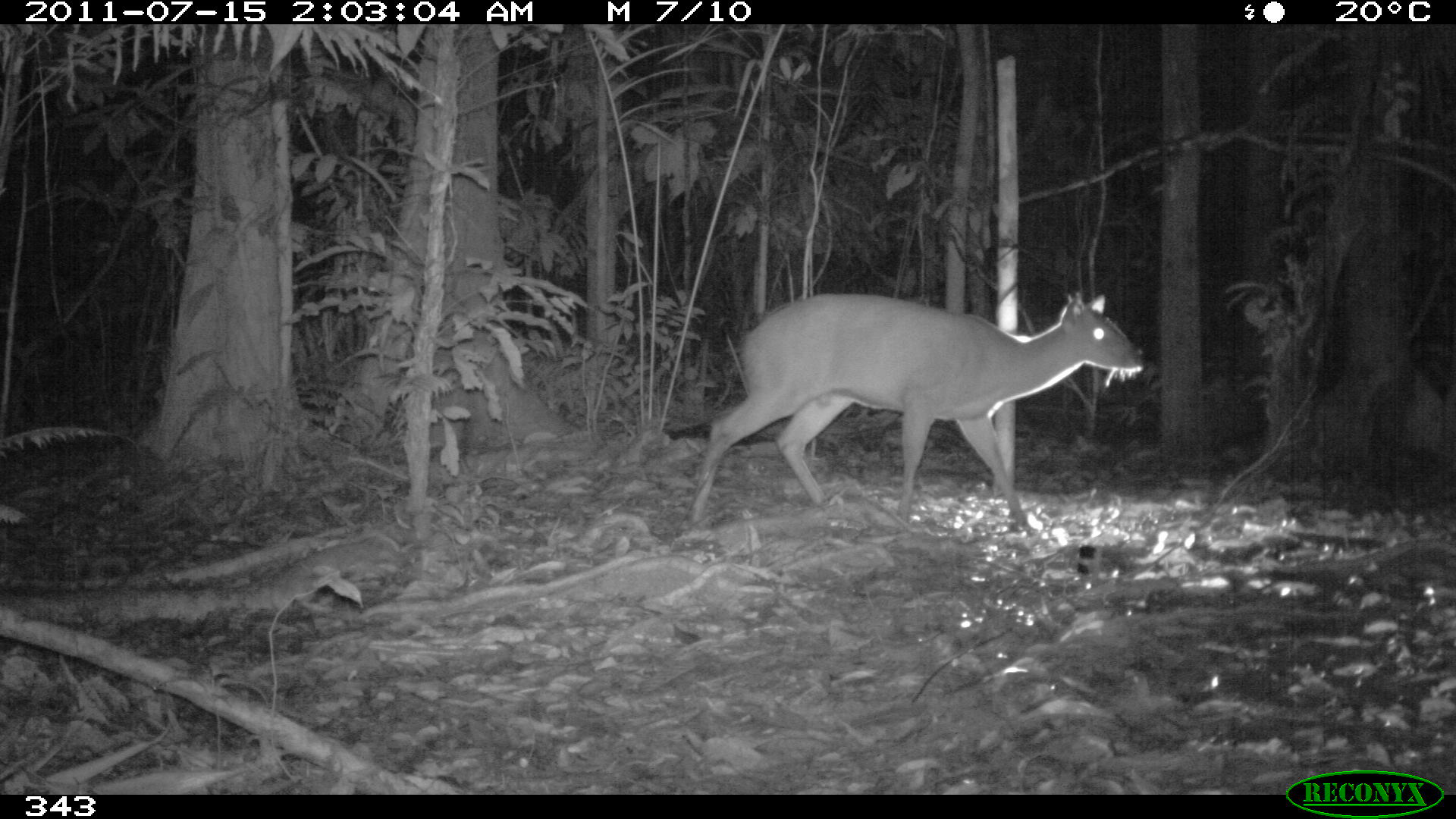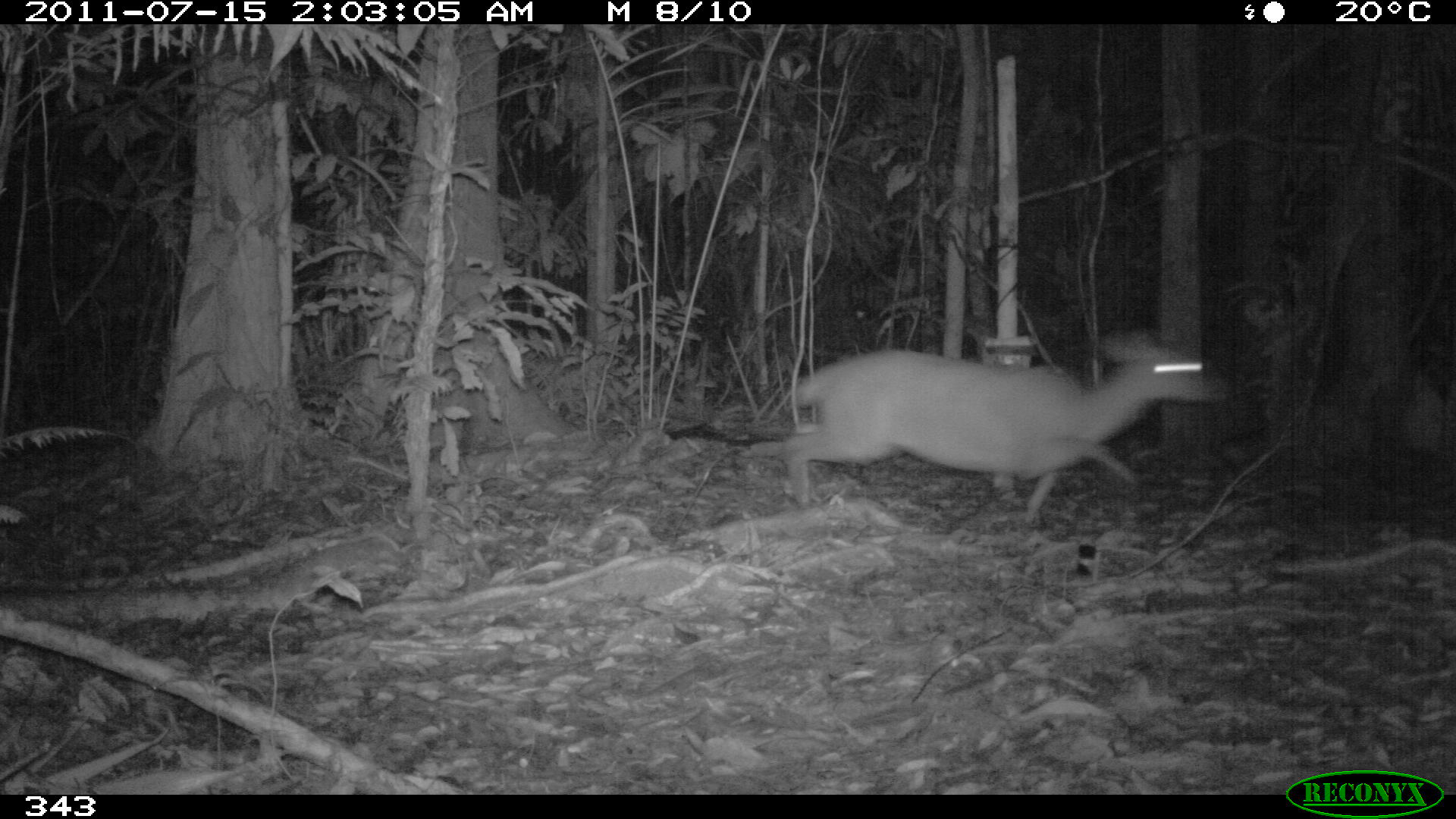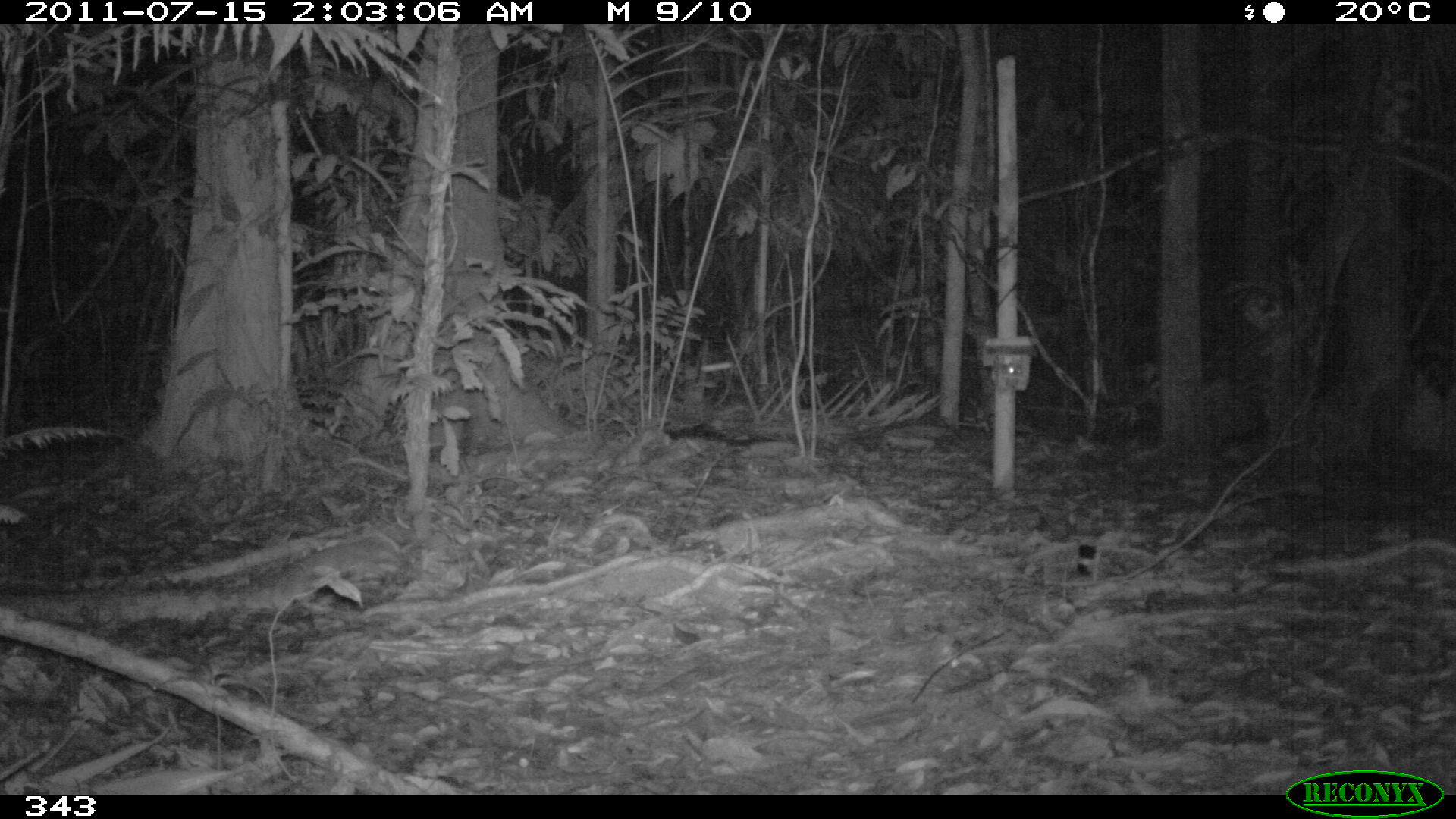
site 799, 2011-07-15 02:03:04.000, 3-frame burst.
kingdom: Animalia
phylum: Chordata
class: Mammalia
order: Artiodactyla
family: Cervidae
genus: Mazama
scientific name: Mazama americana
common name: red brocket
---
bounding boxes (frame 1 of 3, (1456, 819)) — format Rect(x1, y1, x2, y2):
mazama americana: Rect(691, 288, 1144, 534)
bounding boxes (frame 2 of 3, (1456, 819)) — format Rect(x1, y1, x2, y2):
mazama americana: Rect(779, 335, 1218, 523)